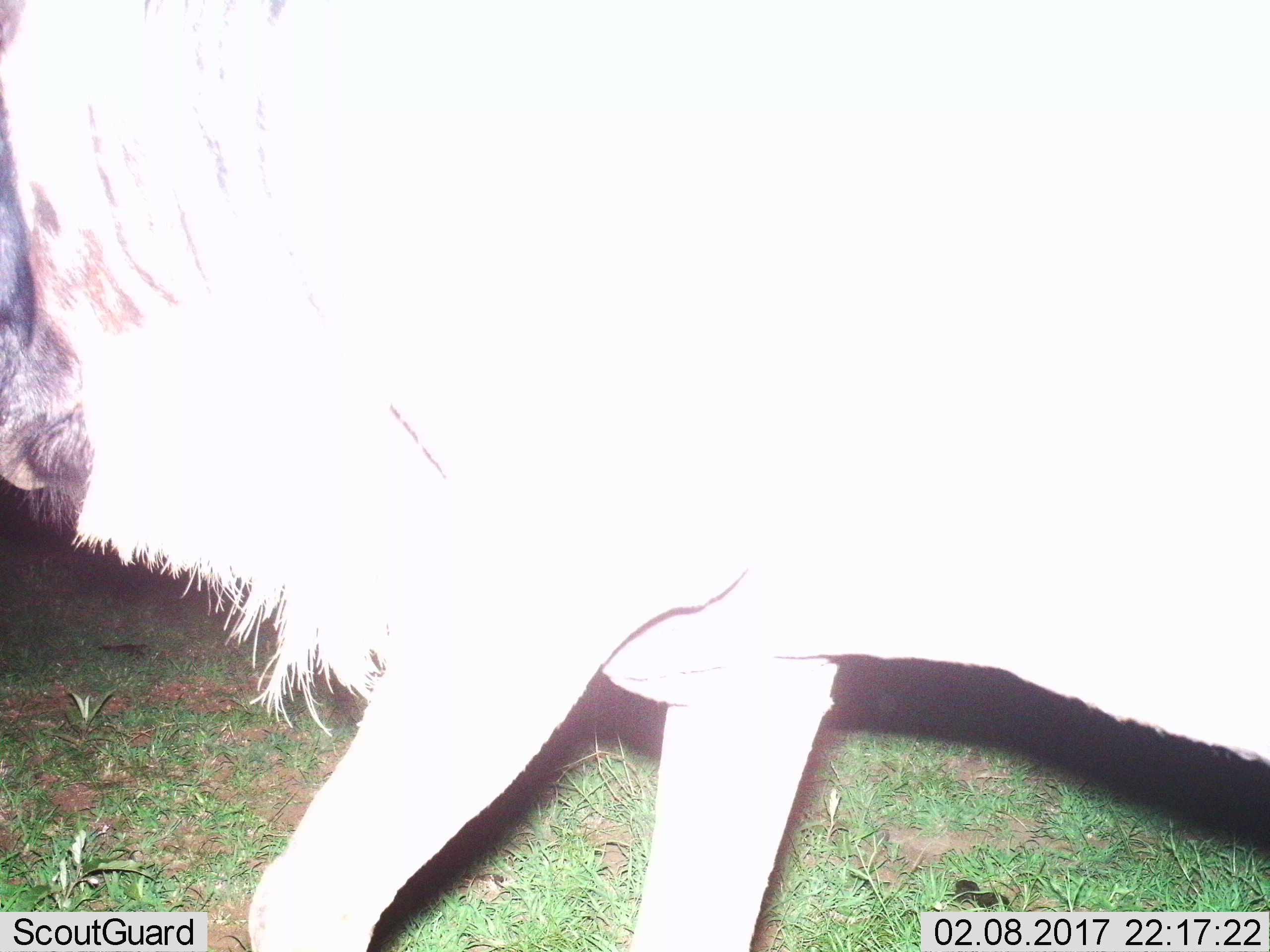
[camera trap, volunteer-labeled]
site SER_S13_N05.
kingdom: Animalia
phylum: Chordata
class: Mammalia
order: Artiodactyla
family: Bovidae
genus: Connochaetes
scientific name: Connochaetes taurinus taurinus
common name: blue wildebeest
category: wildebeestblue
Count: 1.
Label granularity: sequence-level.